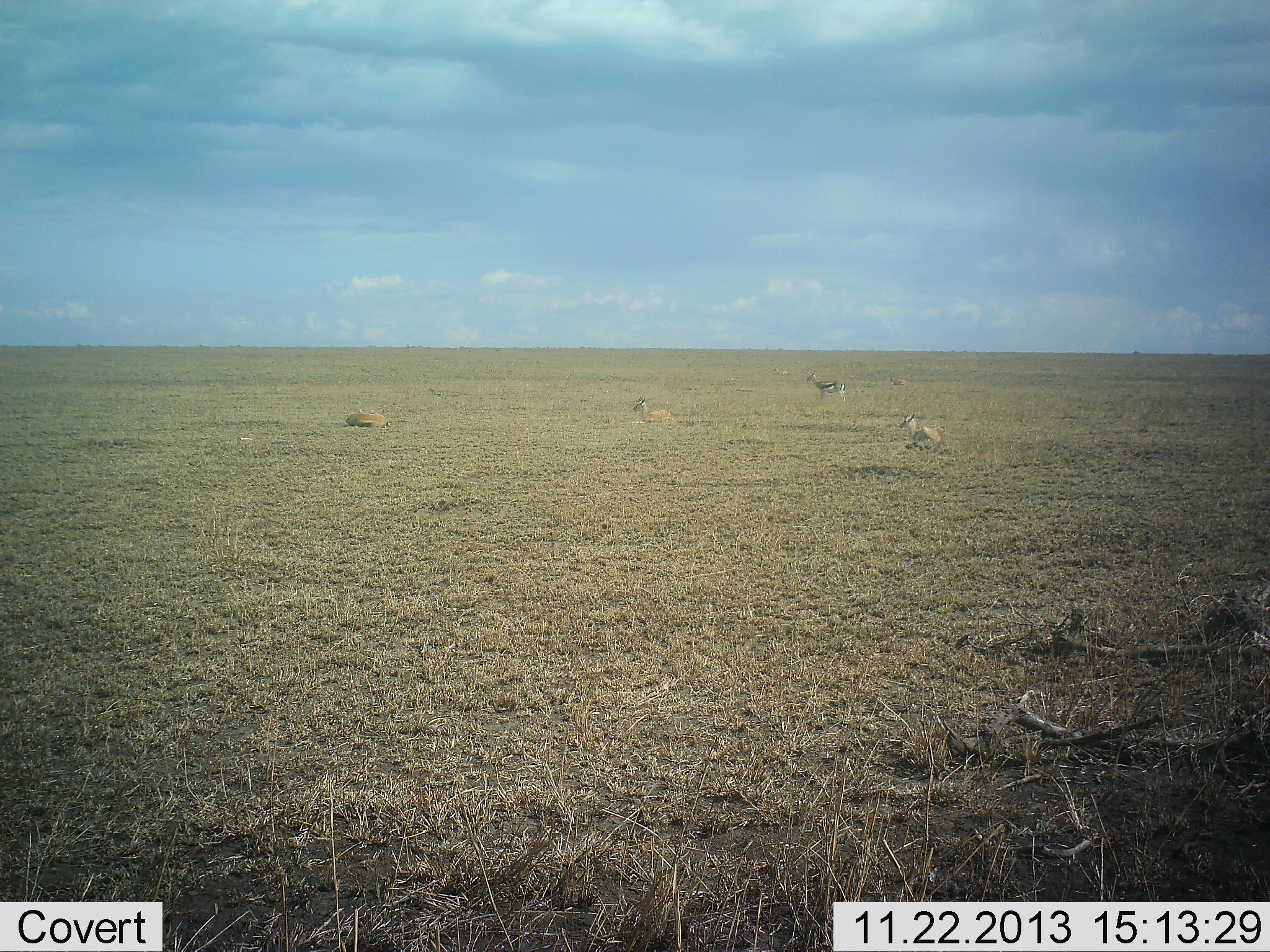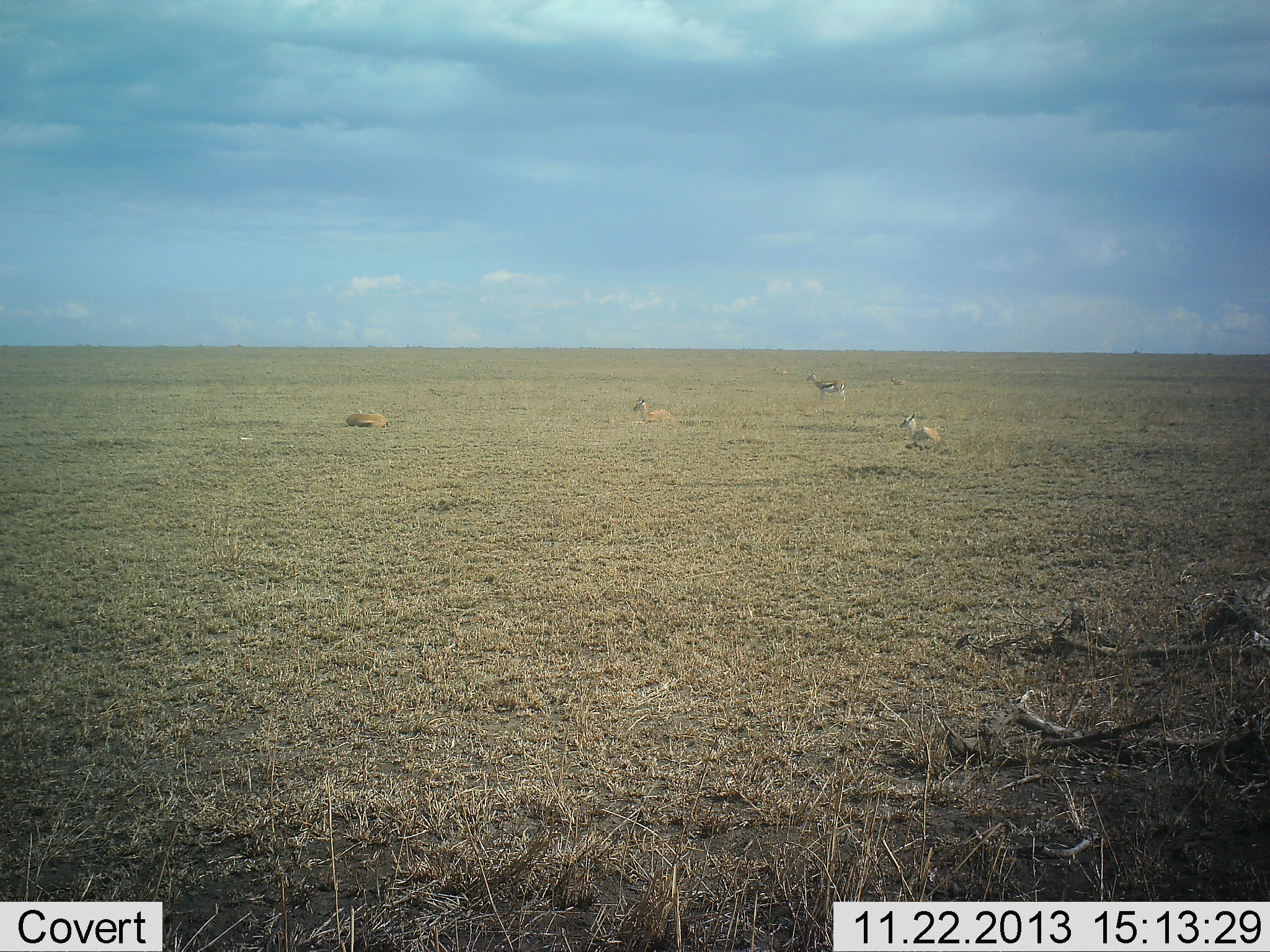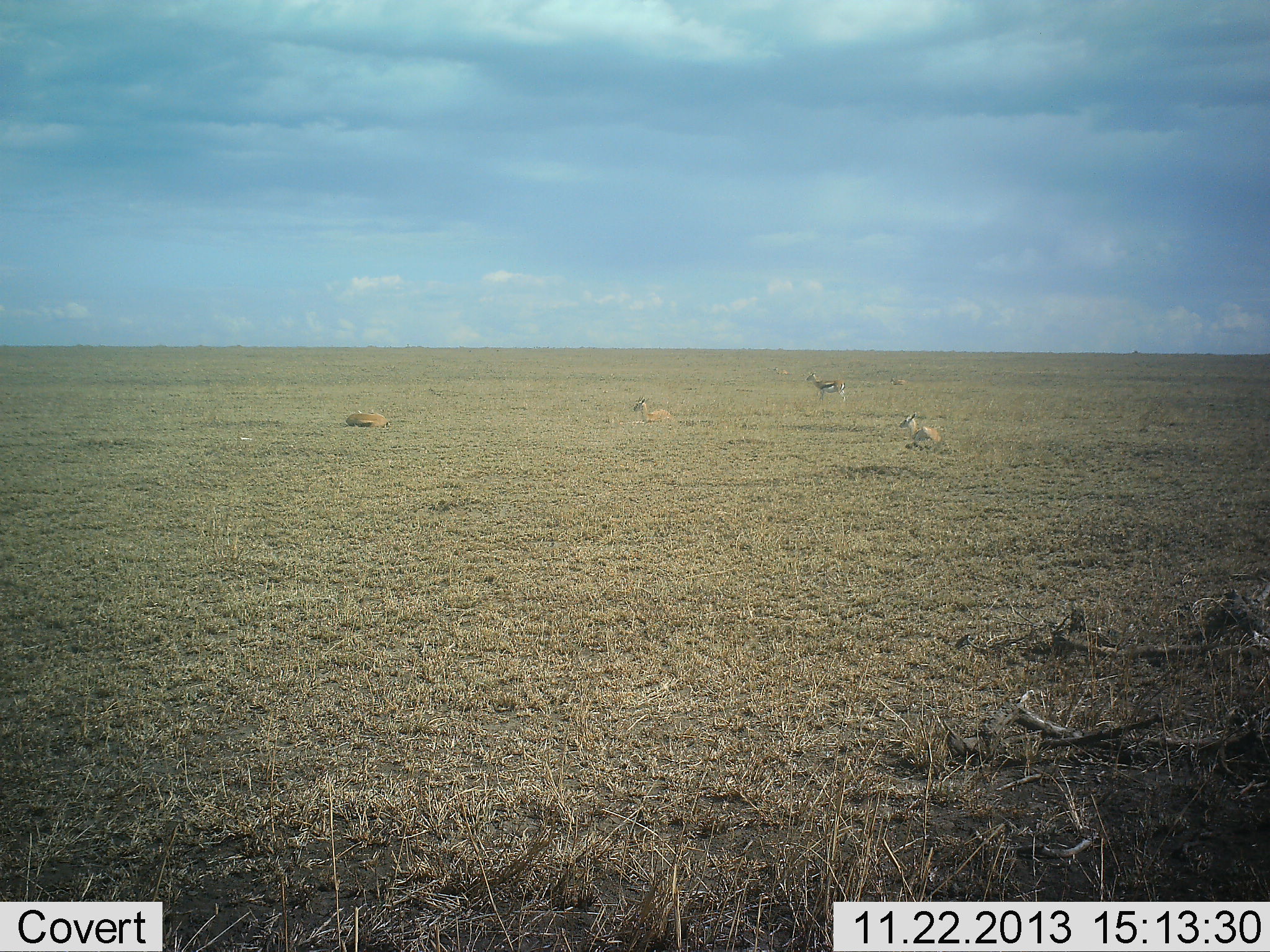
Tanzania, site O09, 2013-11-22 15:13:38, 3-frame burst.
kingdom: Animalia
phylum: Chordata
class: Mammalia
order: Artiodactyla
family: Bovidae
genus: Eudorcas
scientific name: Eudorcas thomsonii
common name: thomson's gazelle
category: gazellethomsons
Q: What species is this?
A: Gazellethomsons (thomson's gazelle) (Eudorcas thomsonii).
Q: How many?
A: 4.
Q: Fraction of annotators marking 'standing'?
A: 60%.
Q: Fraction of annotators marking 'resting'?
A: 100%.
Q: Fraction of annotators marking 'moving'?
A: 0%.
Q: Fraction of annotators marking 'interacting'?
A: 0%.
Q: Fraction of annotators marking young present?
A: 0%.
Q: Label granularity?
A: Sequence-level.